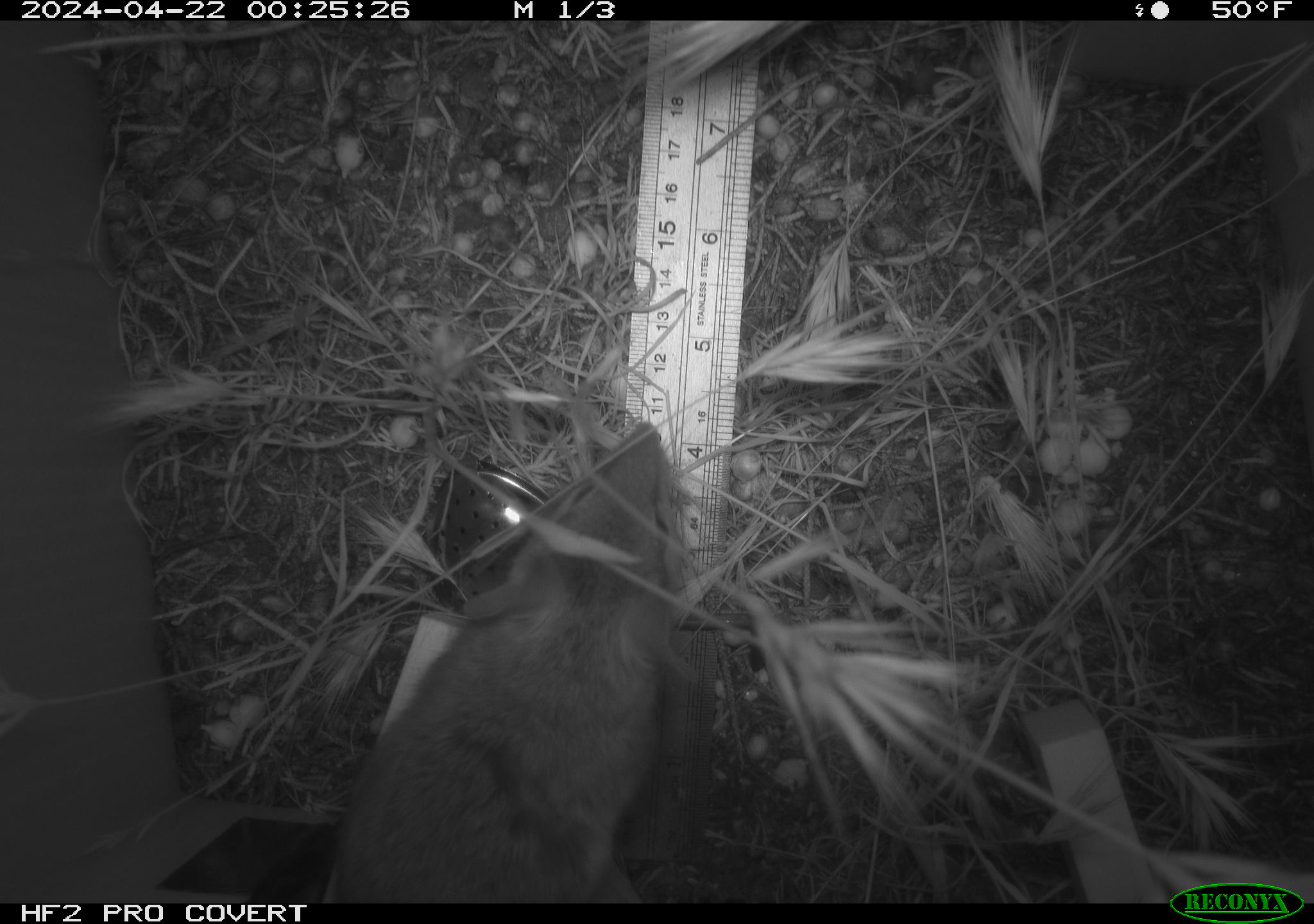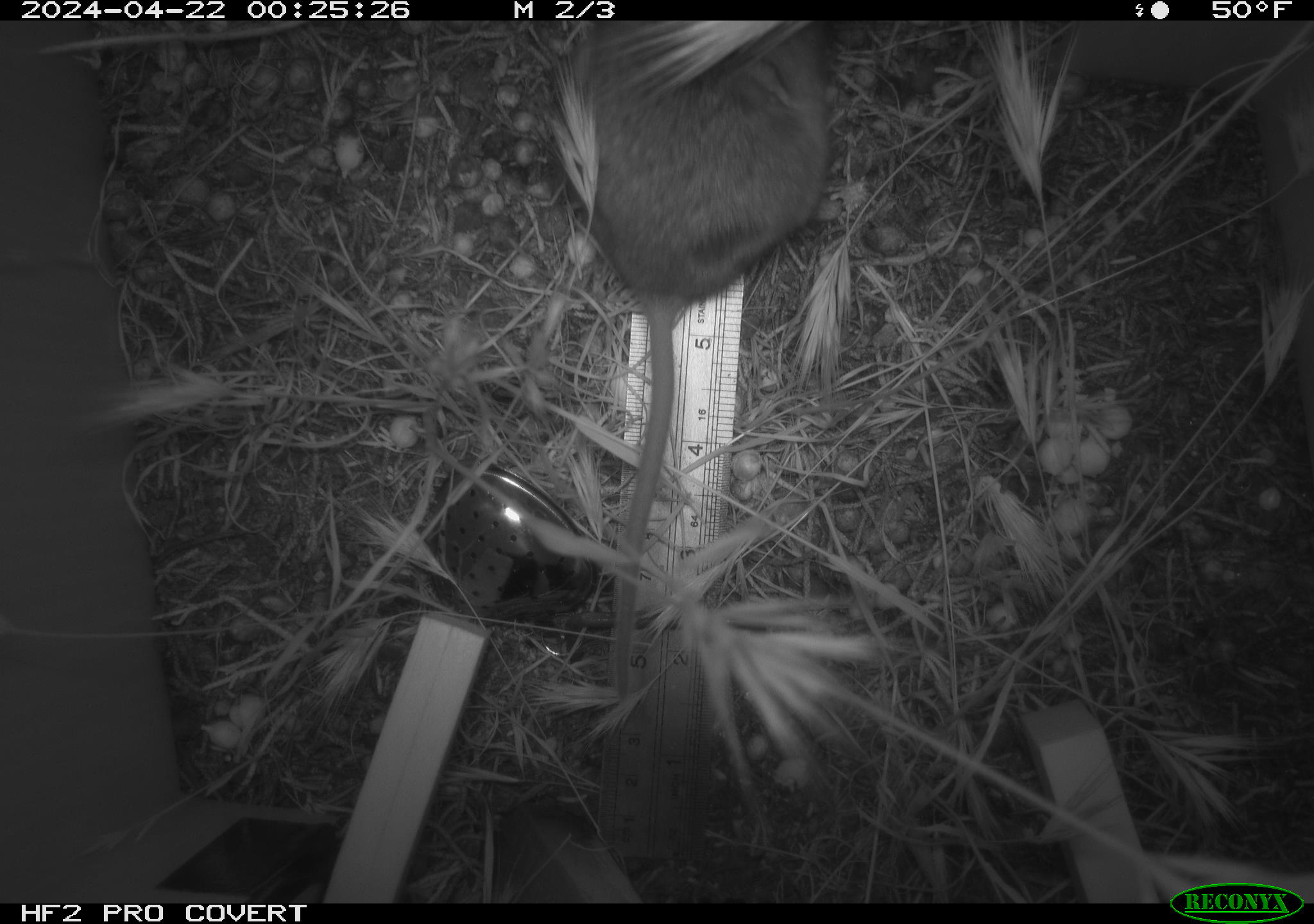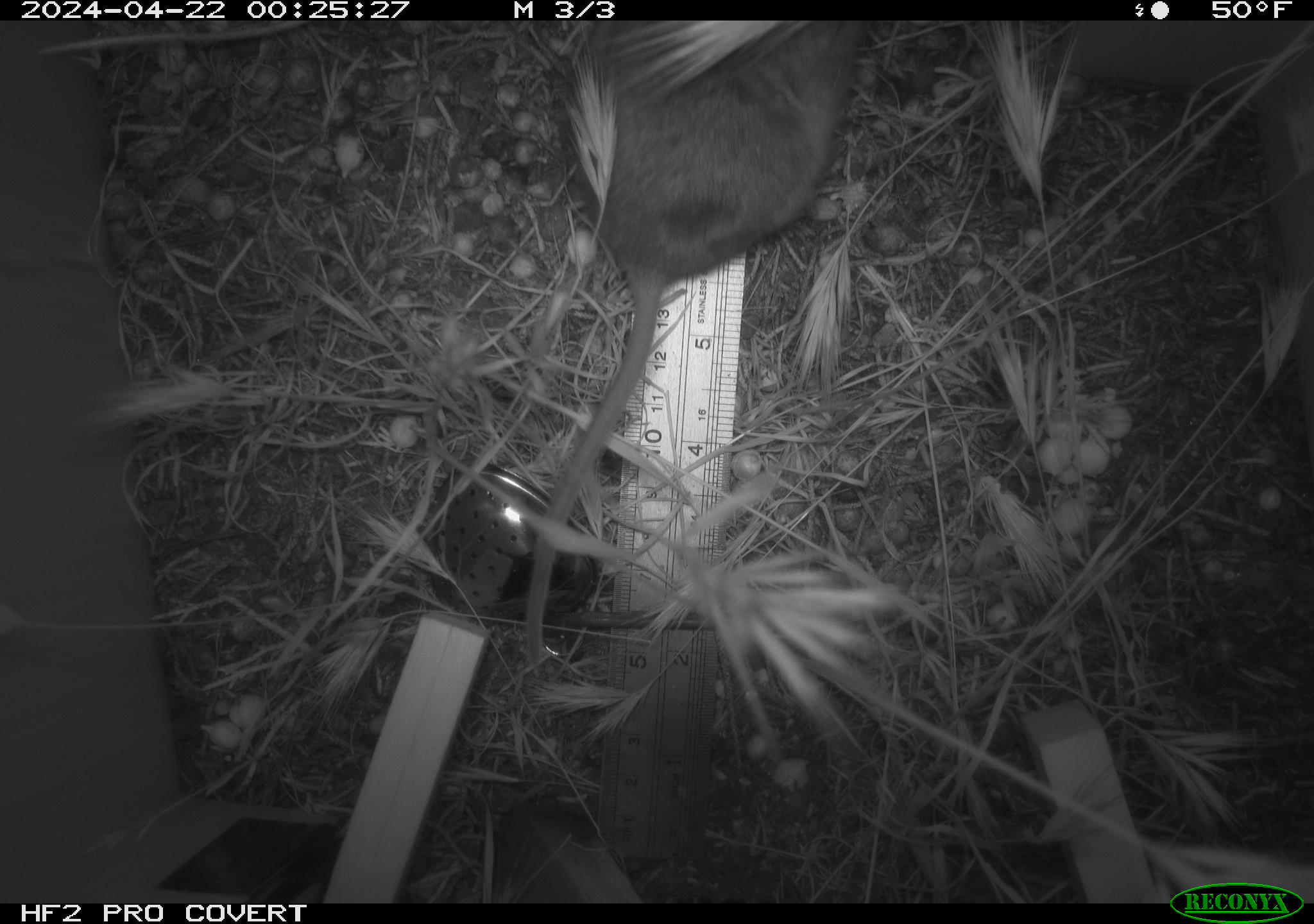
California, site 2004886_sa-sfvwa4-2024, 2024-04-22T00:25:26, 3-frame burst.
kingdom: Animalia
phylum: Chordata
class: Mammalia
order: Rodentia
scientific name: Rodentia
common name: mouse species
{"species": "mouse species (Rodentia)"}